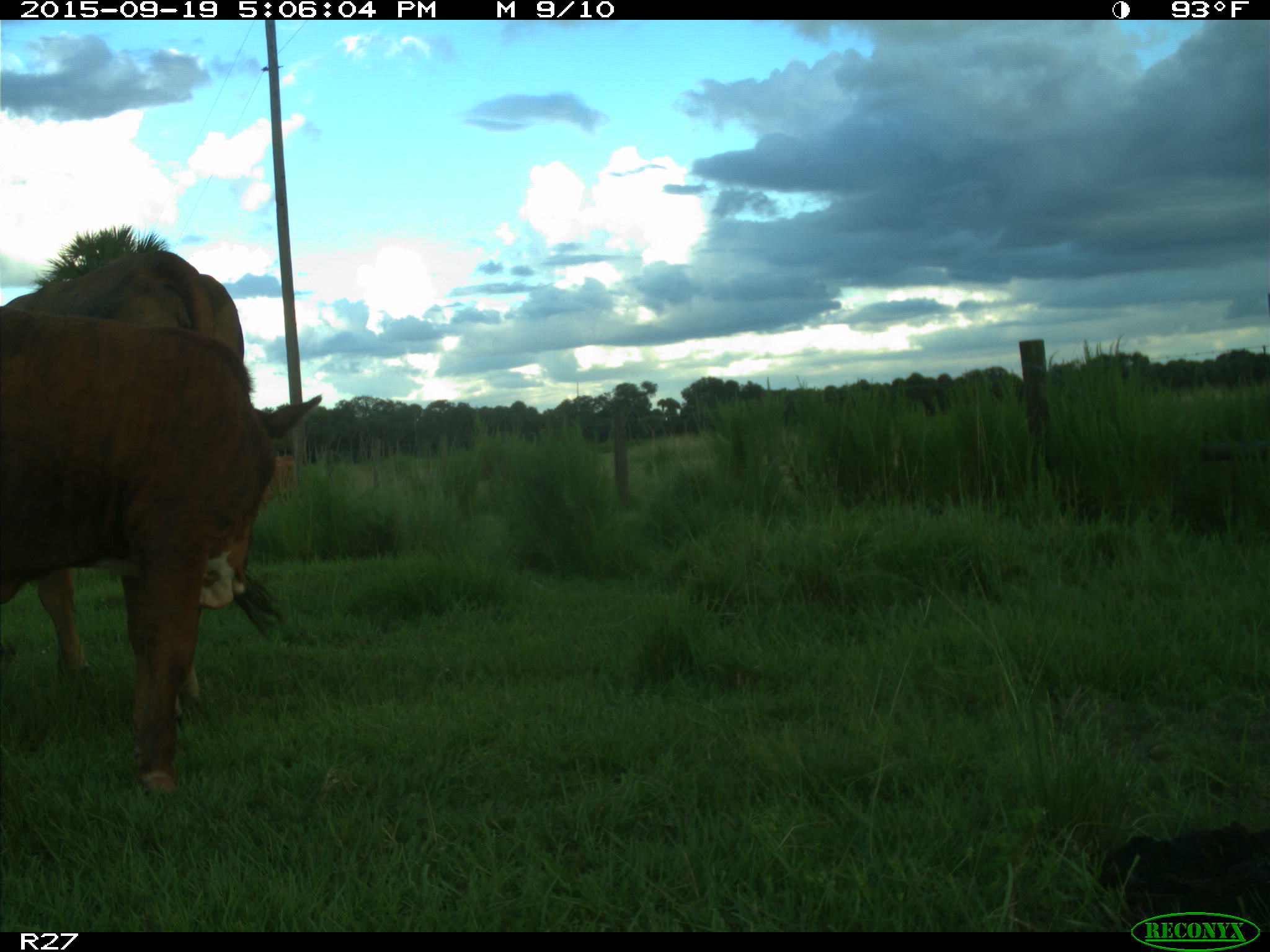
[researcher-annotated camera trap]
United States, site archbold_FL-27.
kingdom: Animalia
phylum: Chordata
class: Mammalia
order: Artiodactyla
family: Bovidae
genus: Bos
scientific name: Bos taurus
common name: domestic cow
Bos taurus (domestic cow).